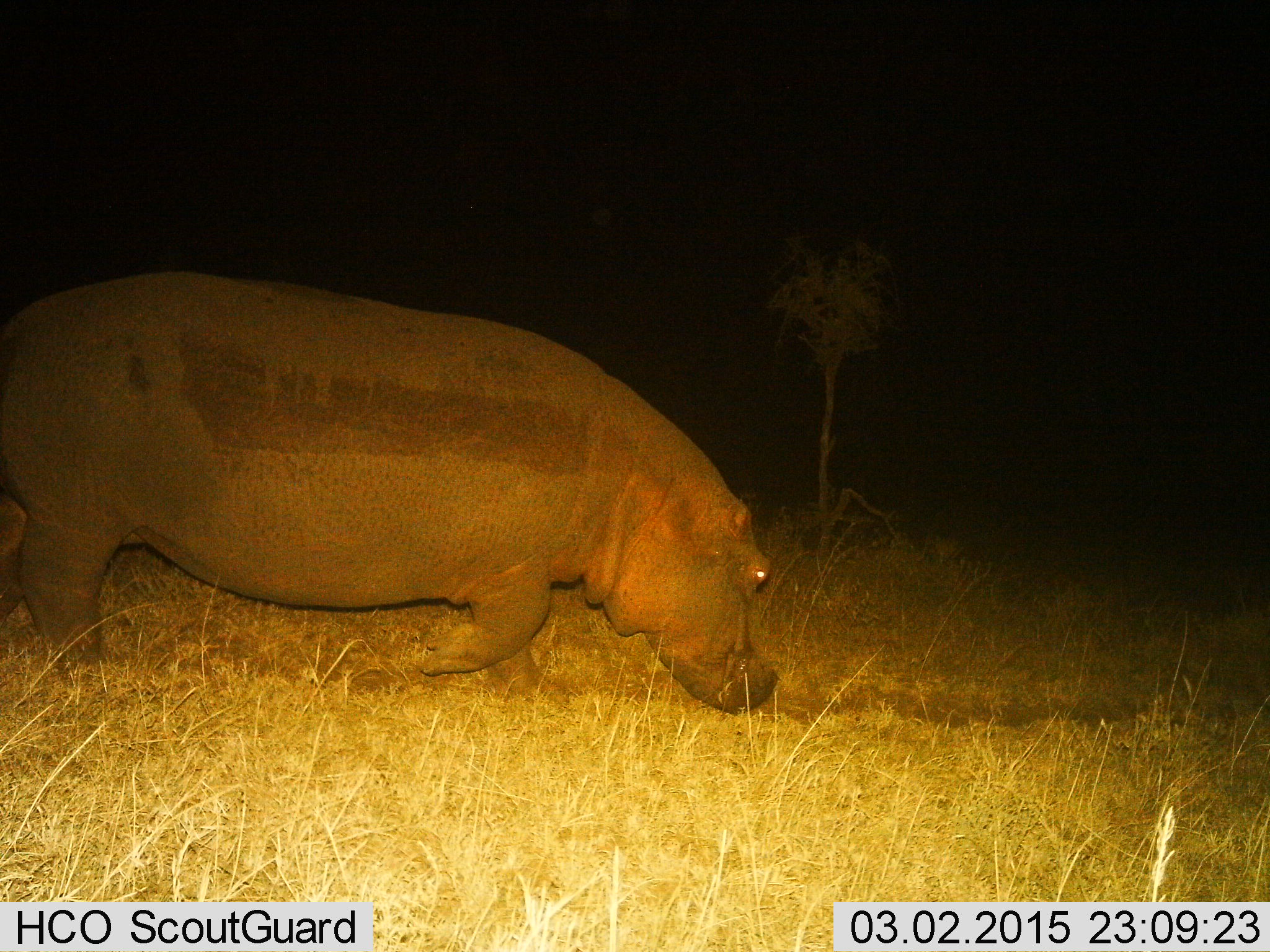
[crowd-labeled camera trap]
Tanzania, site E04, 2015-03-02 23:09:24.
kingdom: Animalia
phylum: Chordata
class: Mammalia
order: Artiodactyla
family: Hippopotamidae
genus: Hippopotamus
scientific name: Hippopotamus amphibius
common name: hippopotamus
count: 1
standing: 0%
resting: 0%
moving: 90%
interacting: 0%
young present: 0%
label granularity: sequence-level